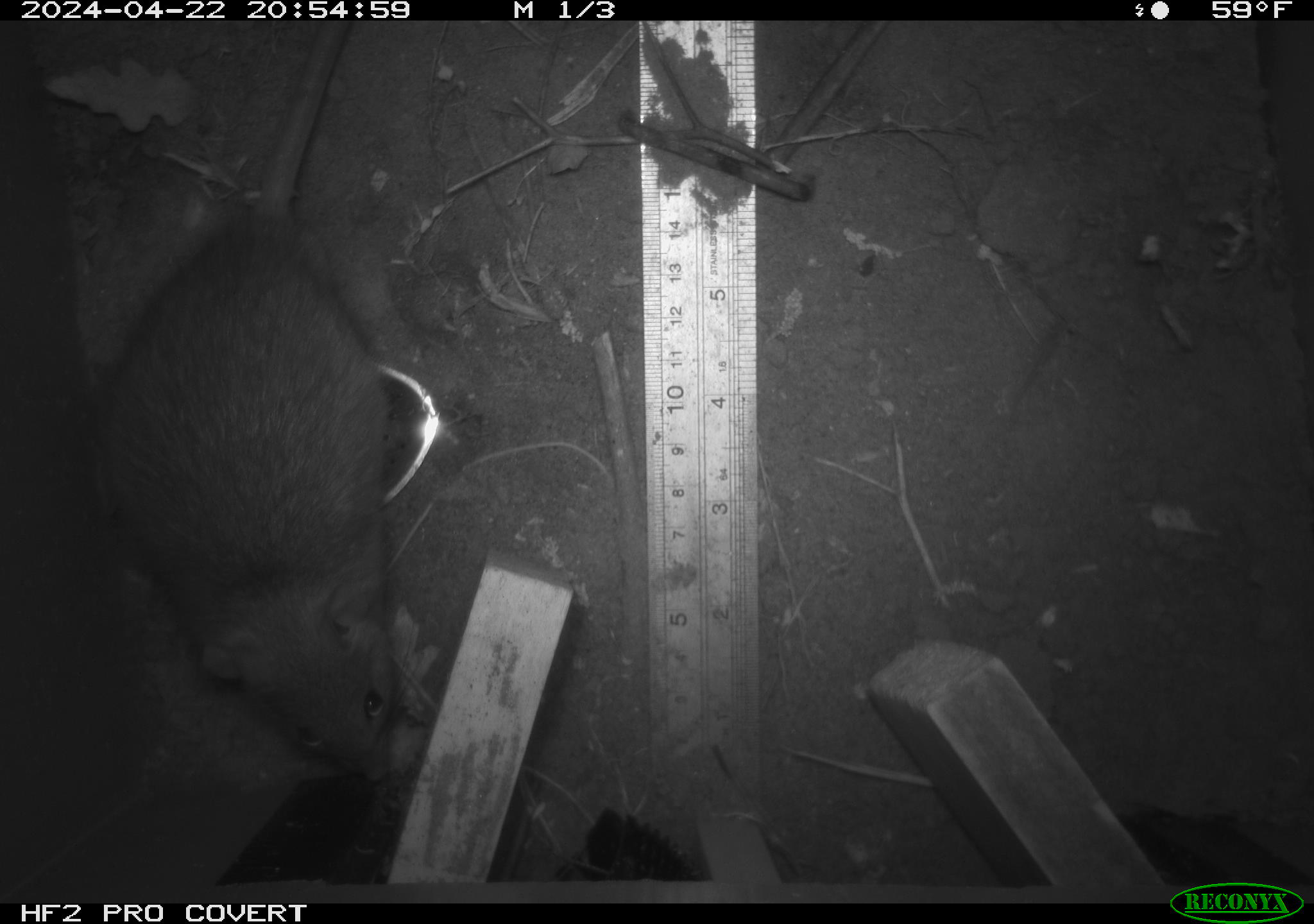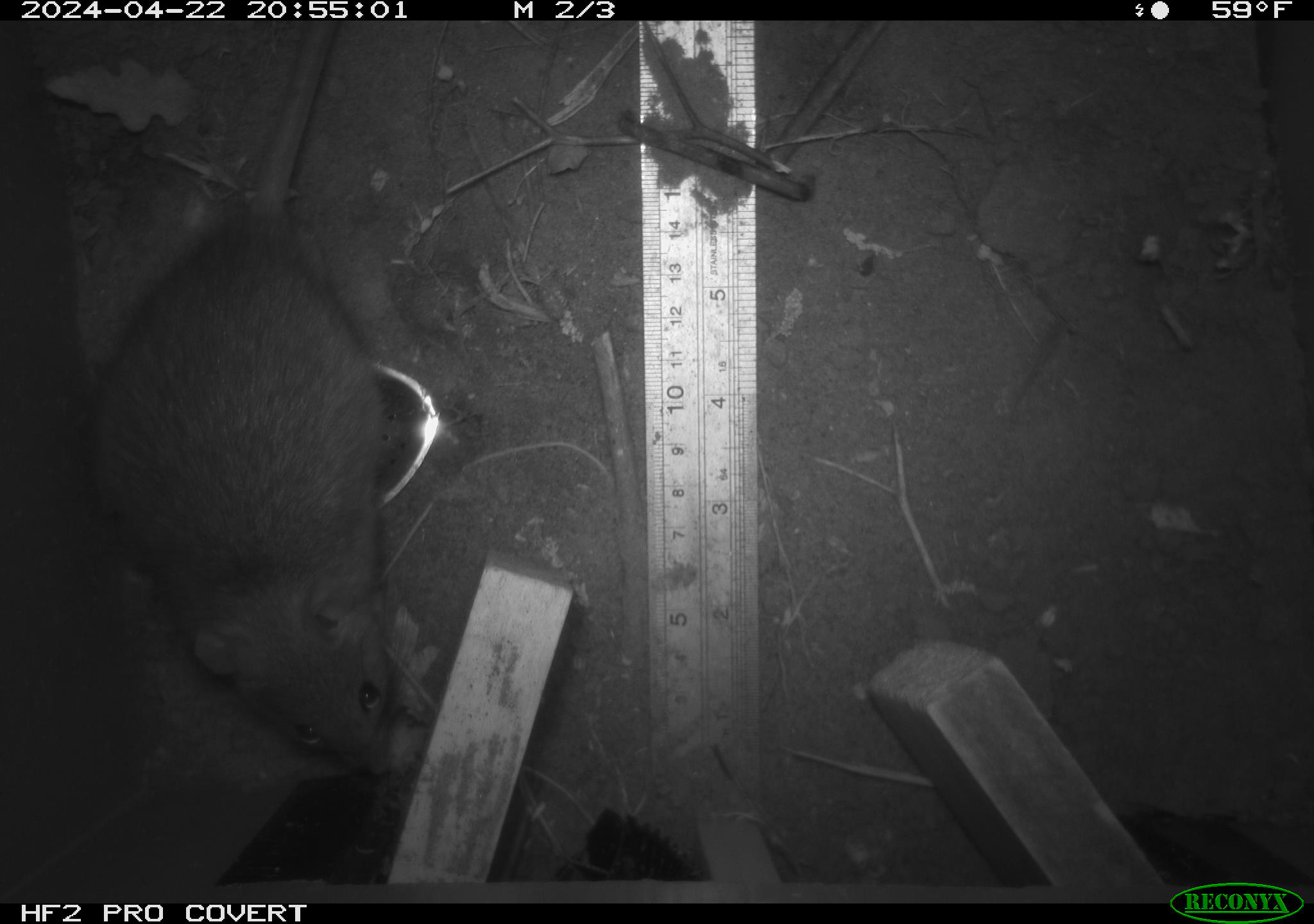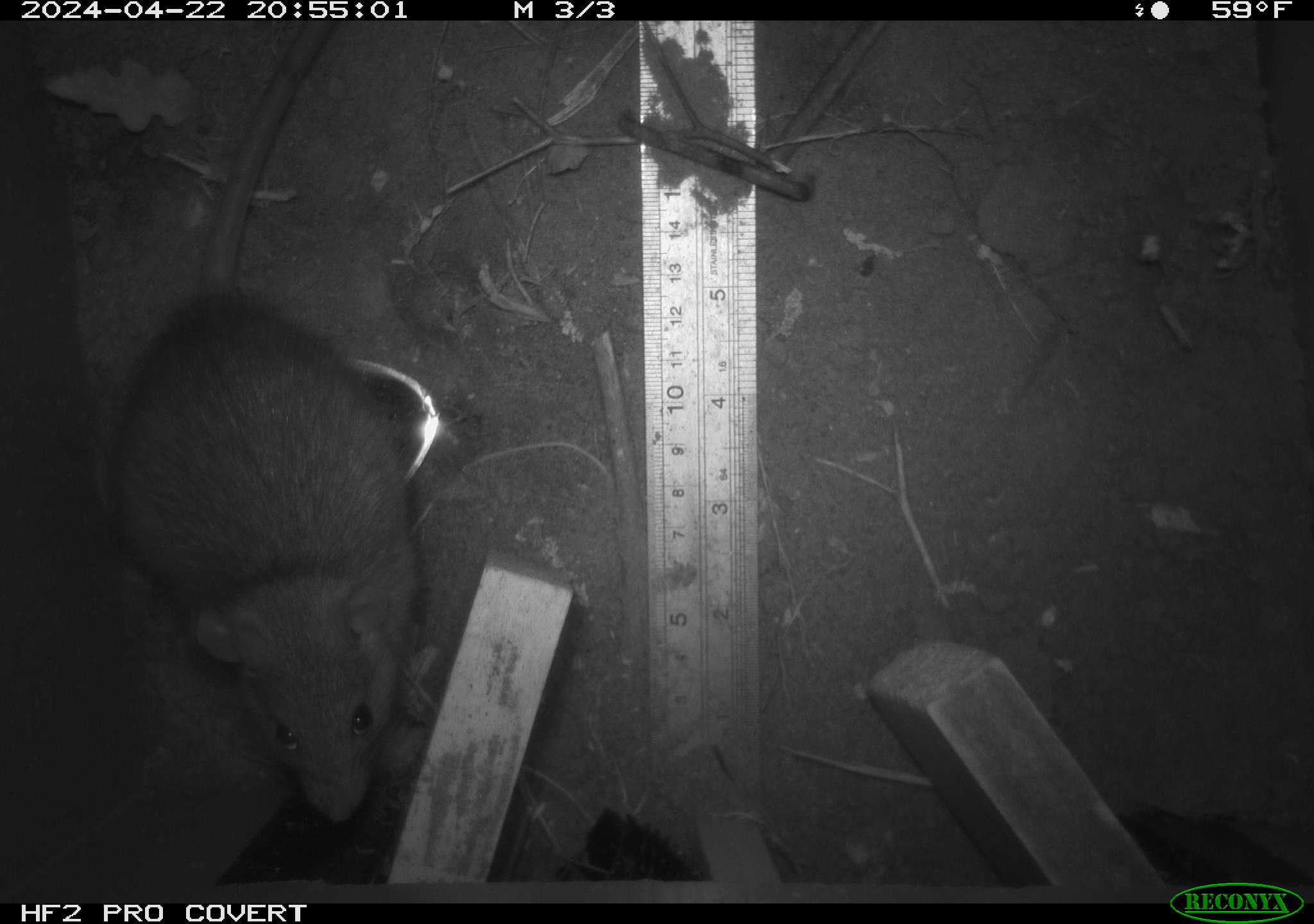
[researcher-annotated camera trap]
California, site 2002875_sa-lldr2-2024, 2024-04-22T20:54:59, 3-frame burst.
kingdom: Animalia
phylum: Chordata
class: Mammalia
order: Rodentia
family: Muridae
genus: Rattus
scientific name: Rattus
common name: rat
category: rattus species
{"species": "rattus species (rat) (Rattus)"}